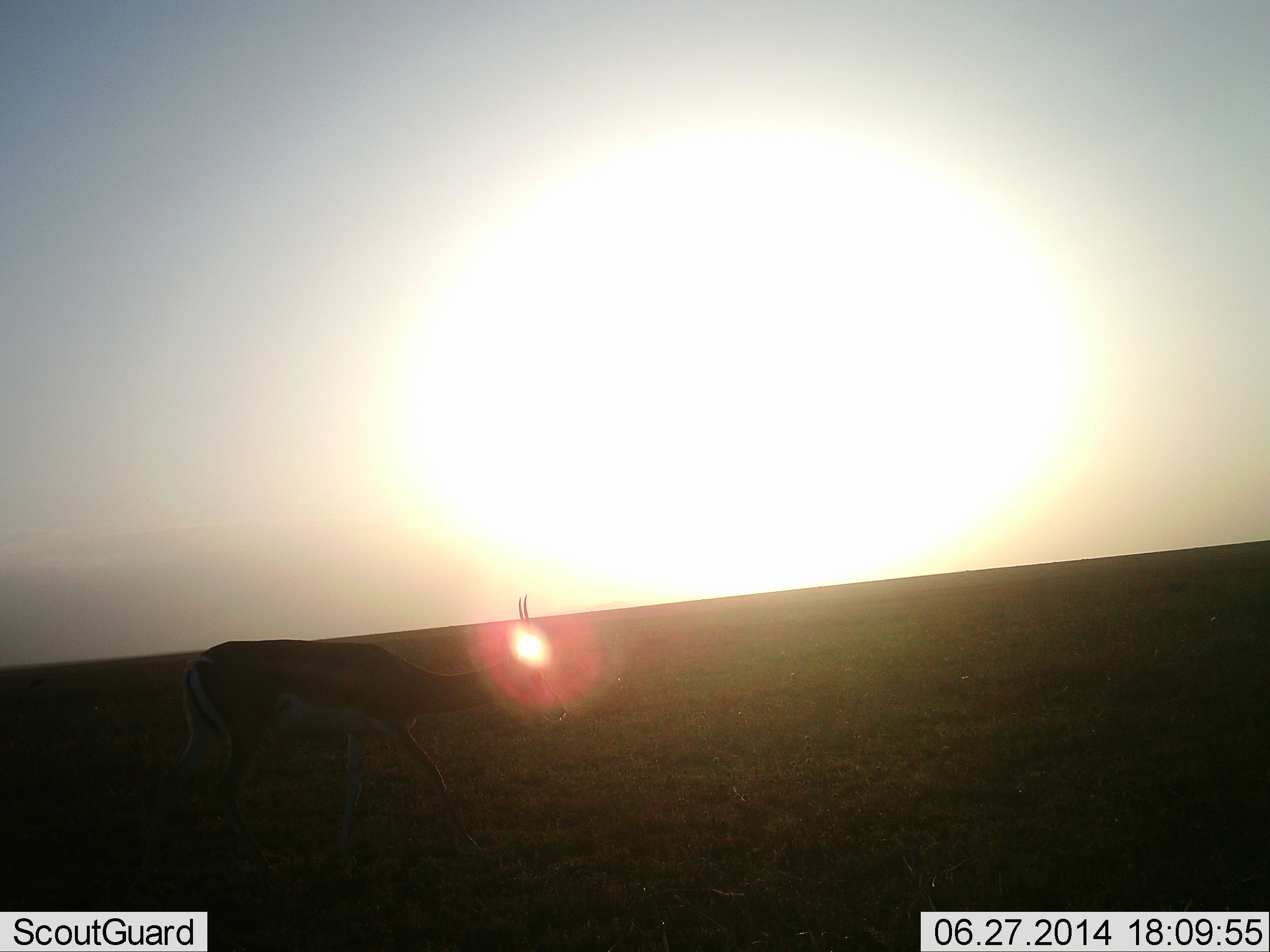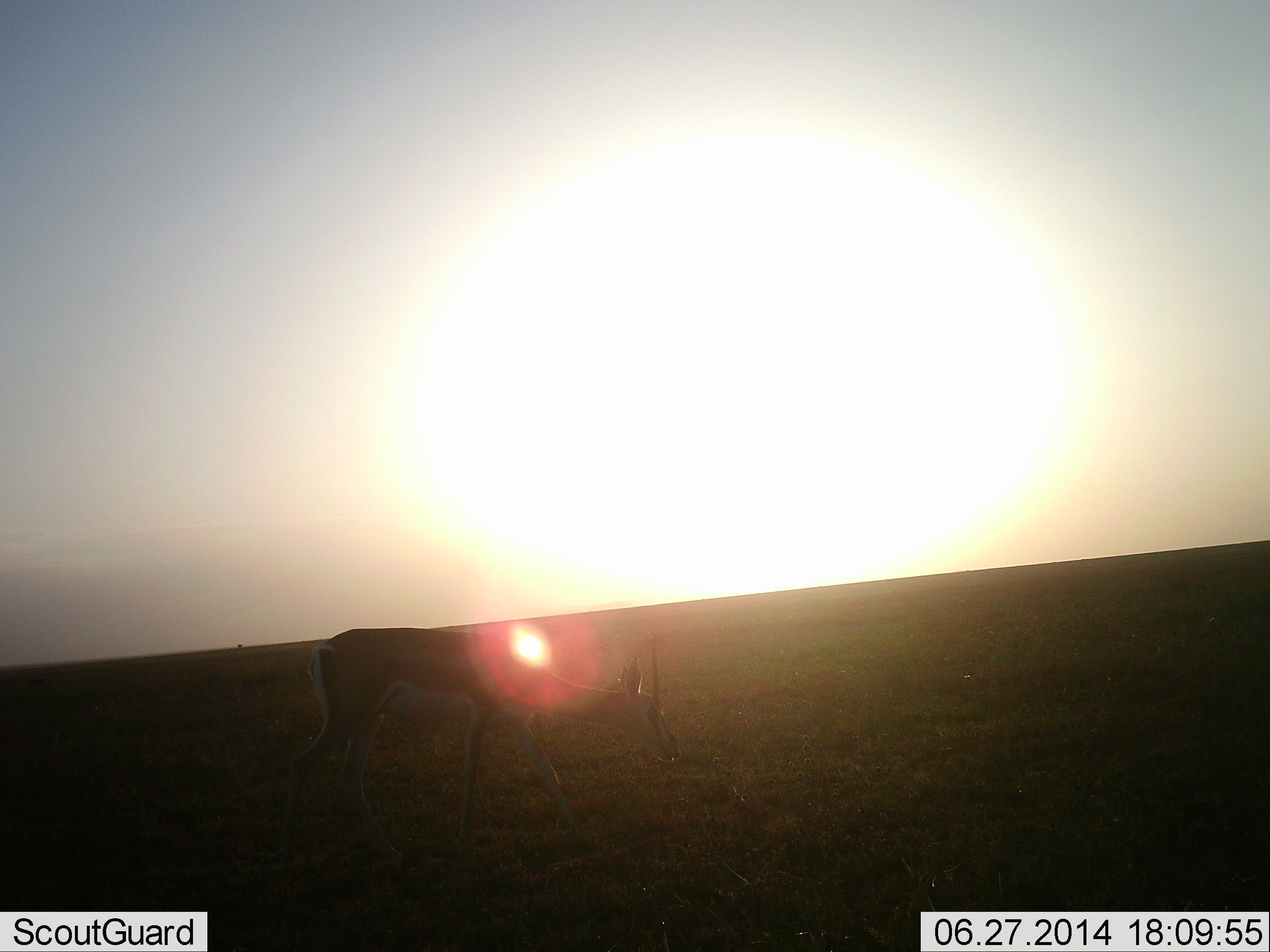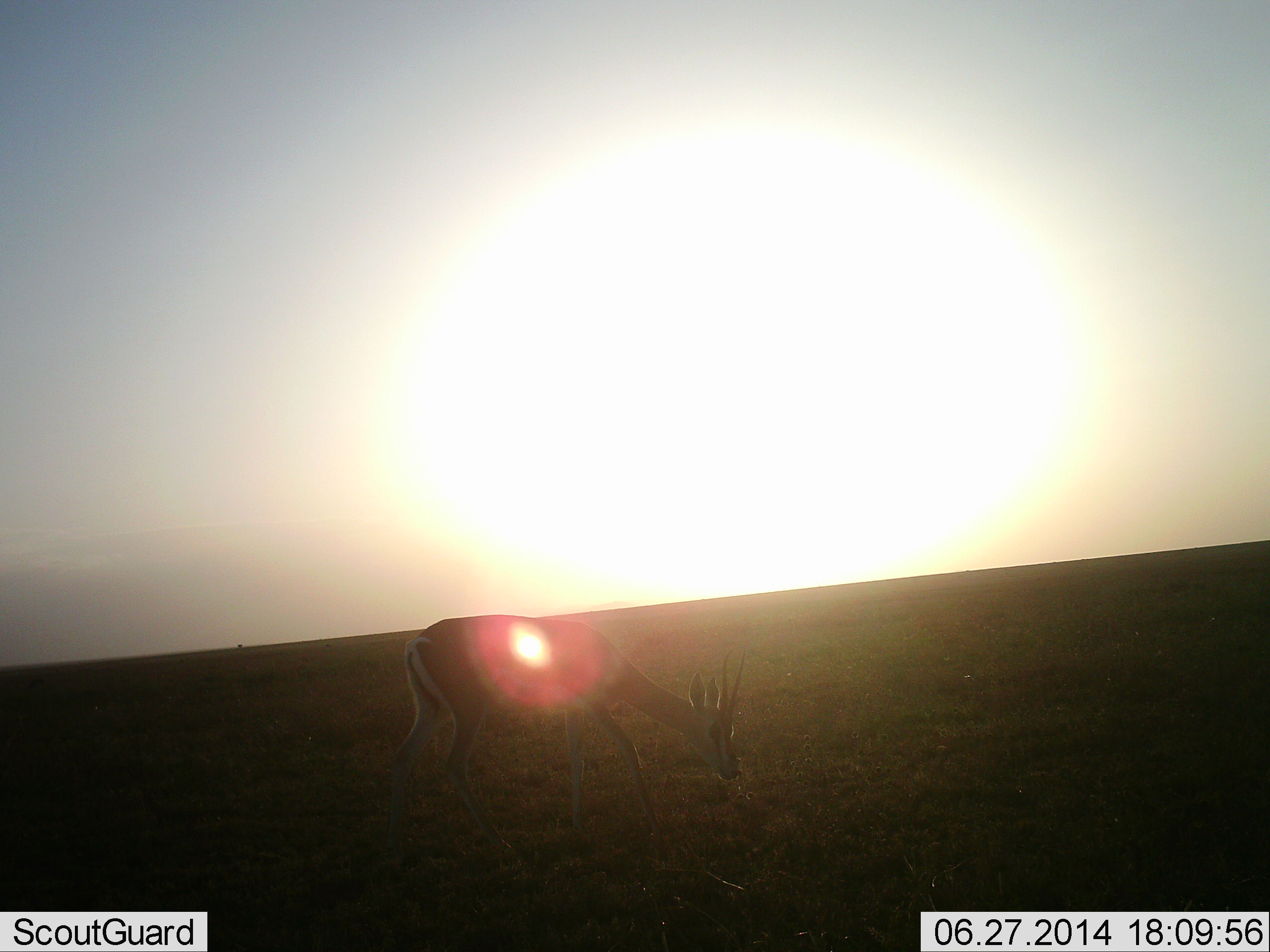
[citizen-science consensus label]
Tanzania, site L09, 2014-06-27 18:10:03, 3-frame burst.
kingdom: Animalia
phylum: Chordata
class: Mammalia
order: Artiodactyla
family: Bovidae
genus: Nanger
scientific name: Nanger granti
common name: grant's gazelle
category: gazellegrants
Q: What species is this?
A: Gazellegrants (grant's gazelle) (Nanger granti).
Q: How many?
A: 1.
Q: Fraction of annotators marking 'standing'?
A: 20%.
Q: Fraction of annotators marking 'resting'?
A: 0%.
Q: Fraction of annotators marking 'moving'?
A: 60%.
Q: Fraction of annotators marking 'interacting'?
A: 0%.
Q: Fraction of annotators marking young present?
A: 0%.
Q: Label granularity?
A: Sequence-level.